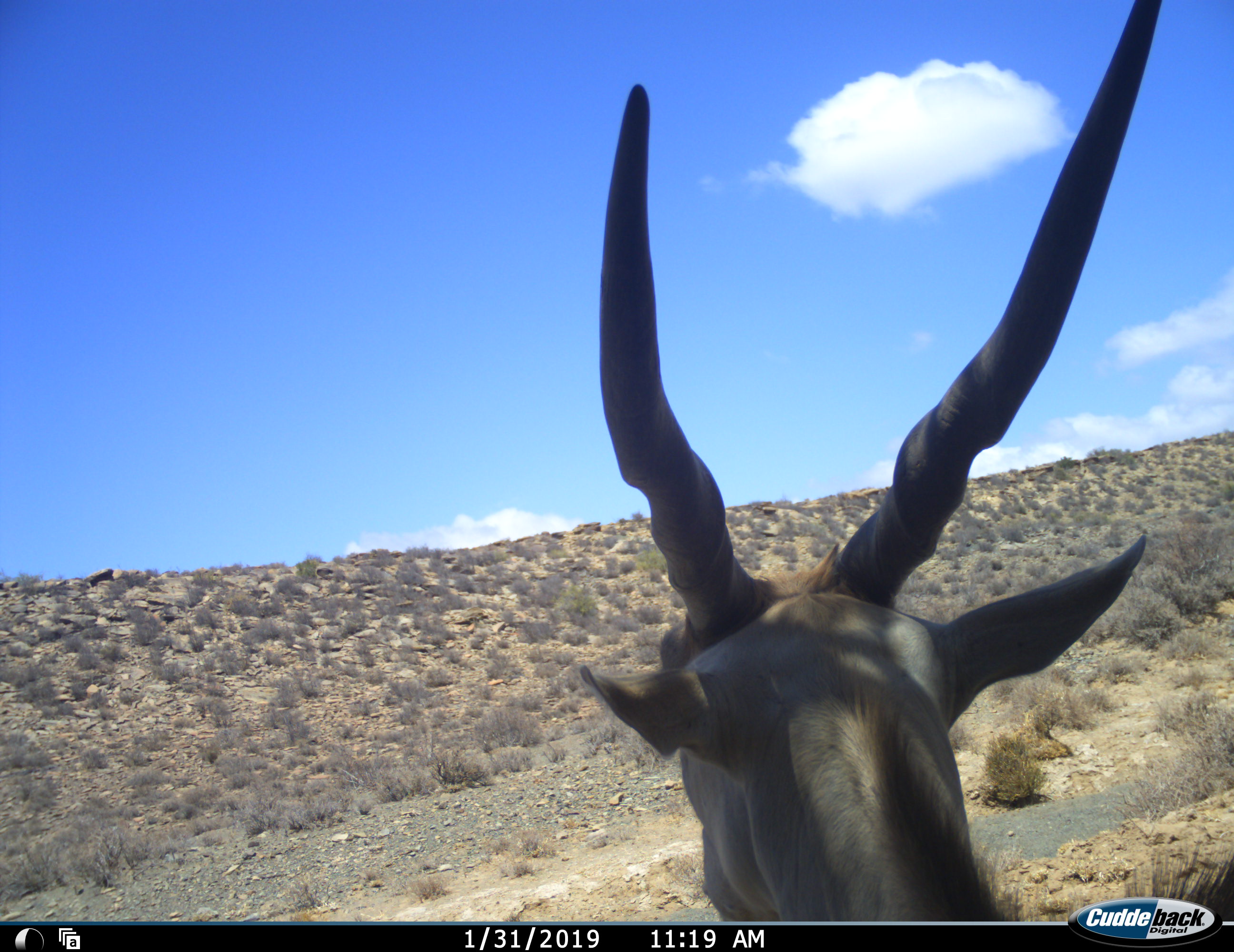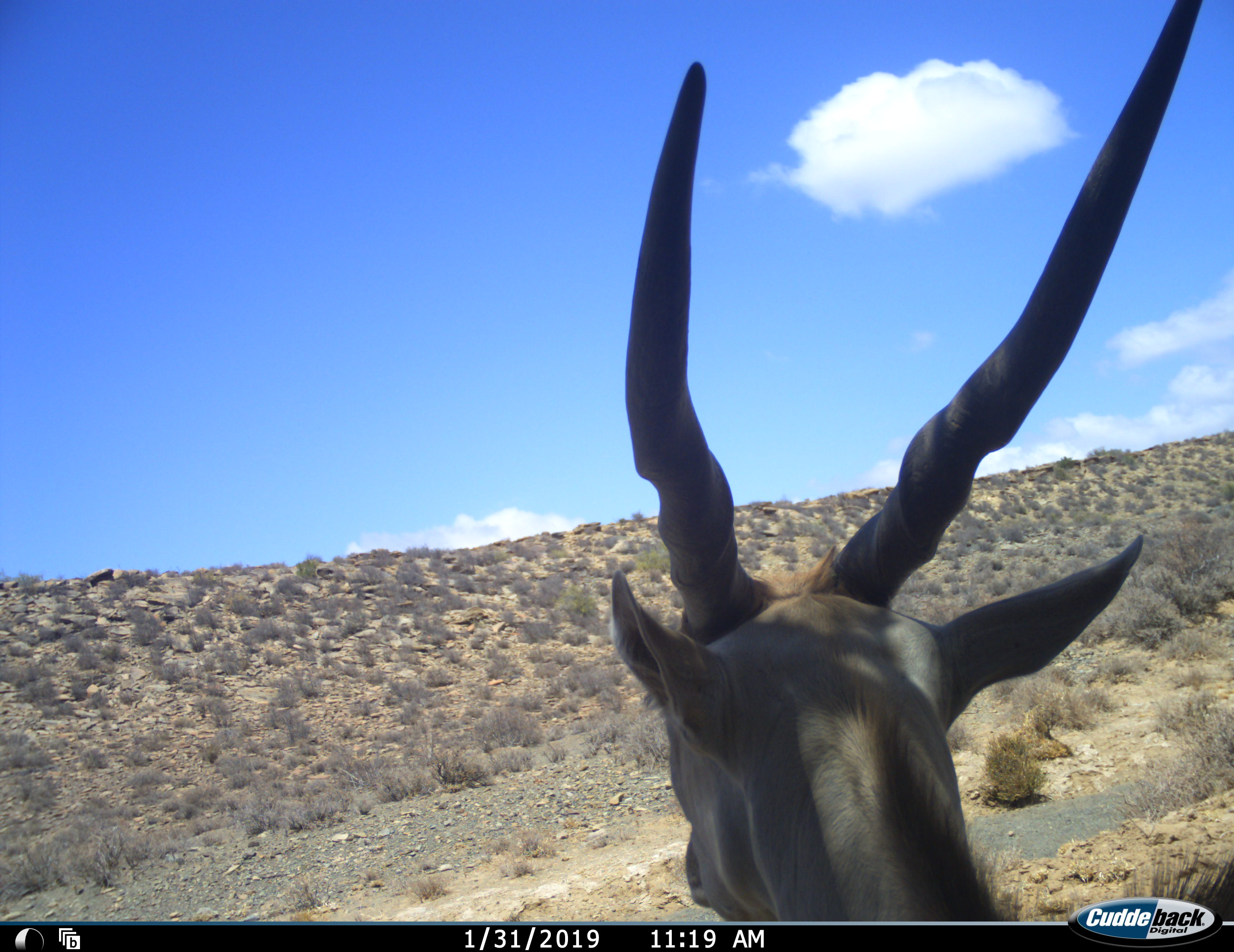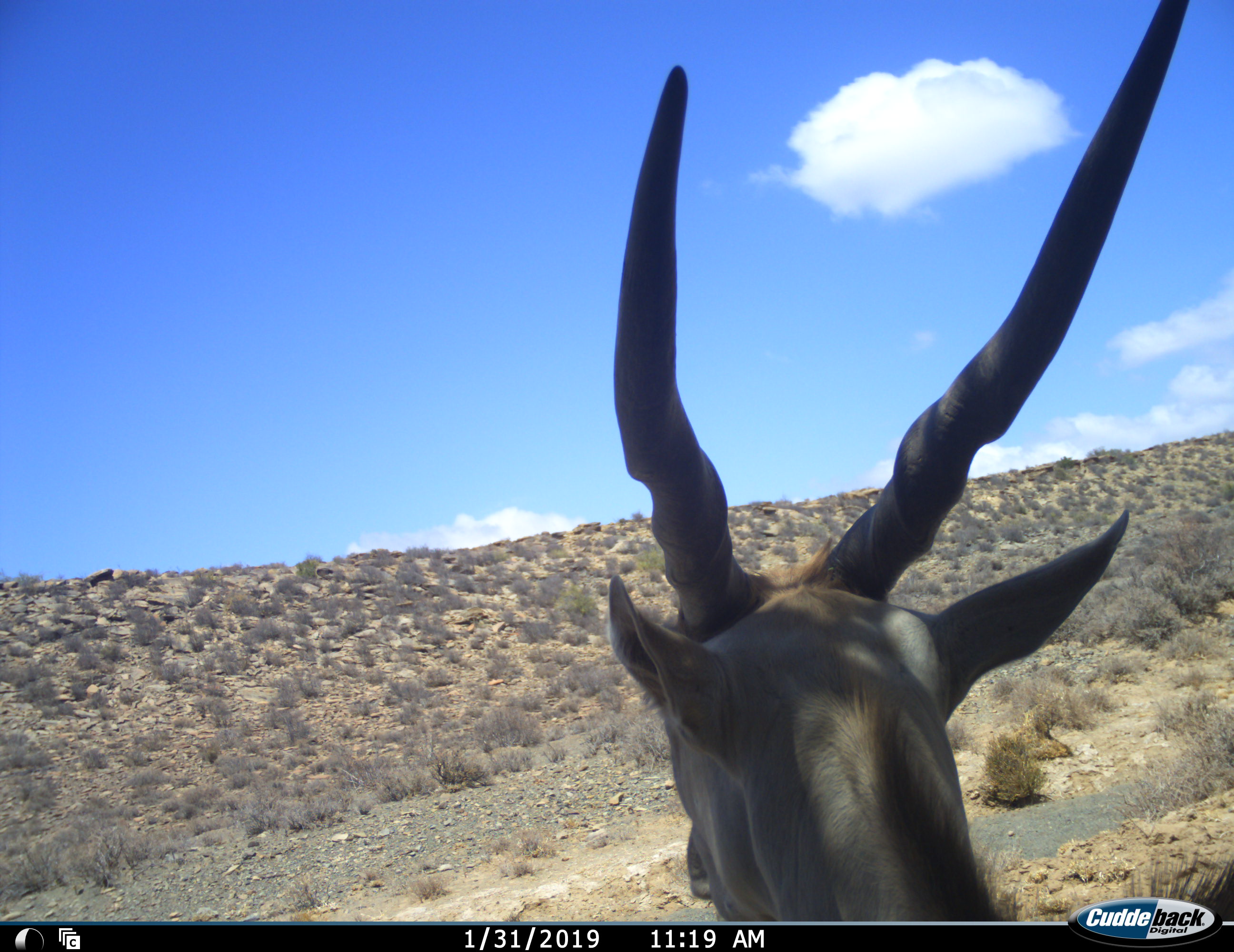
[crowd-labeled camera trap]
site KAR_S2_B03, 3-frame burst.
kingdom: Animalia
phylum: Chordata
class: Mammalia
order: Artiodactyla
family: Bovidae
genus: Tragelaphus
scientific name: Tragelaphus oryx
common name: eland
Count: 1.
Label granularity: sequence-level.